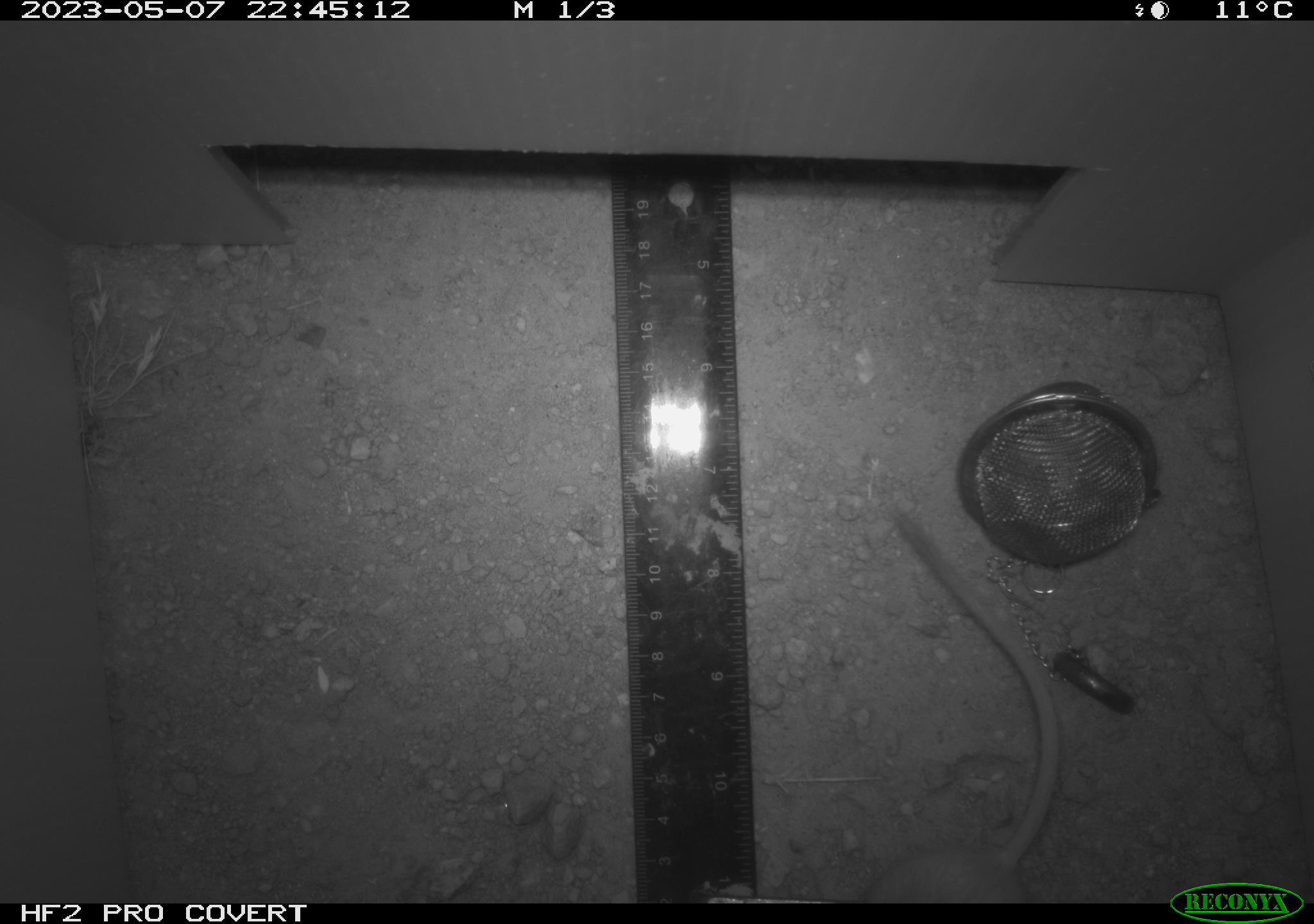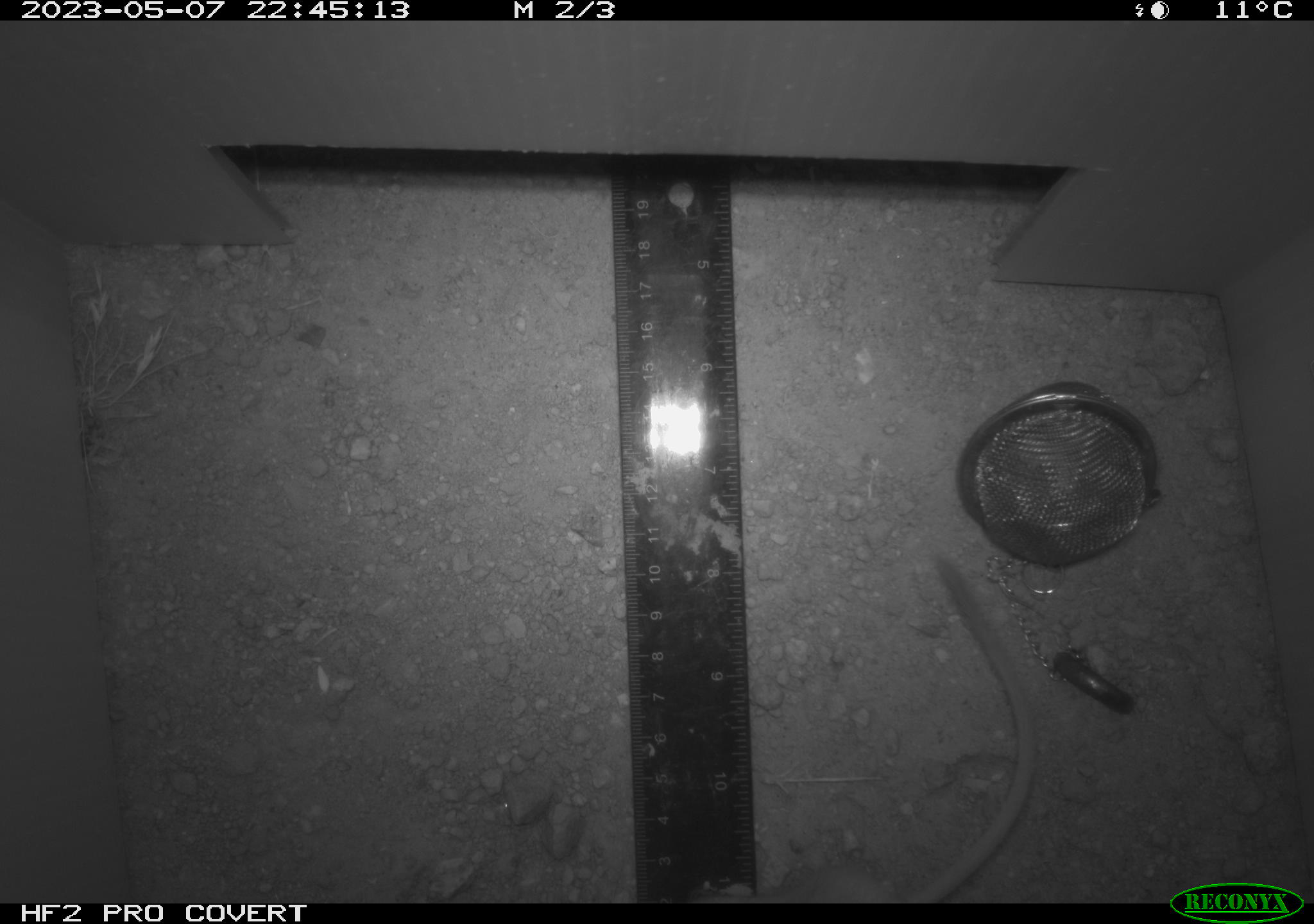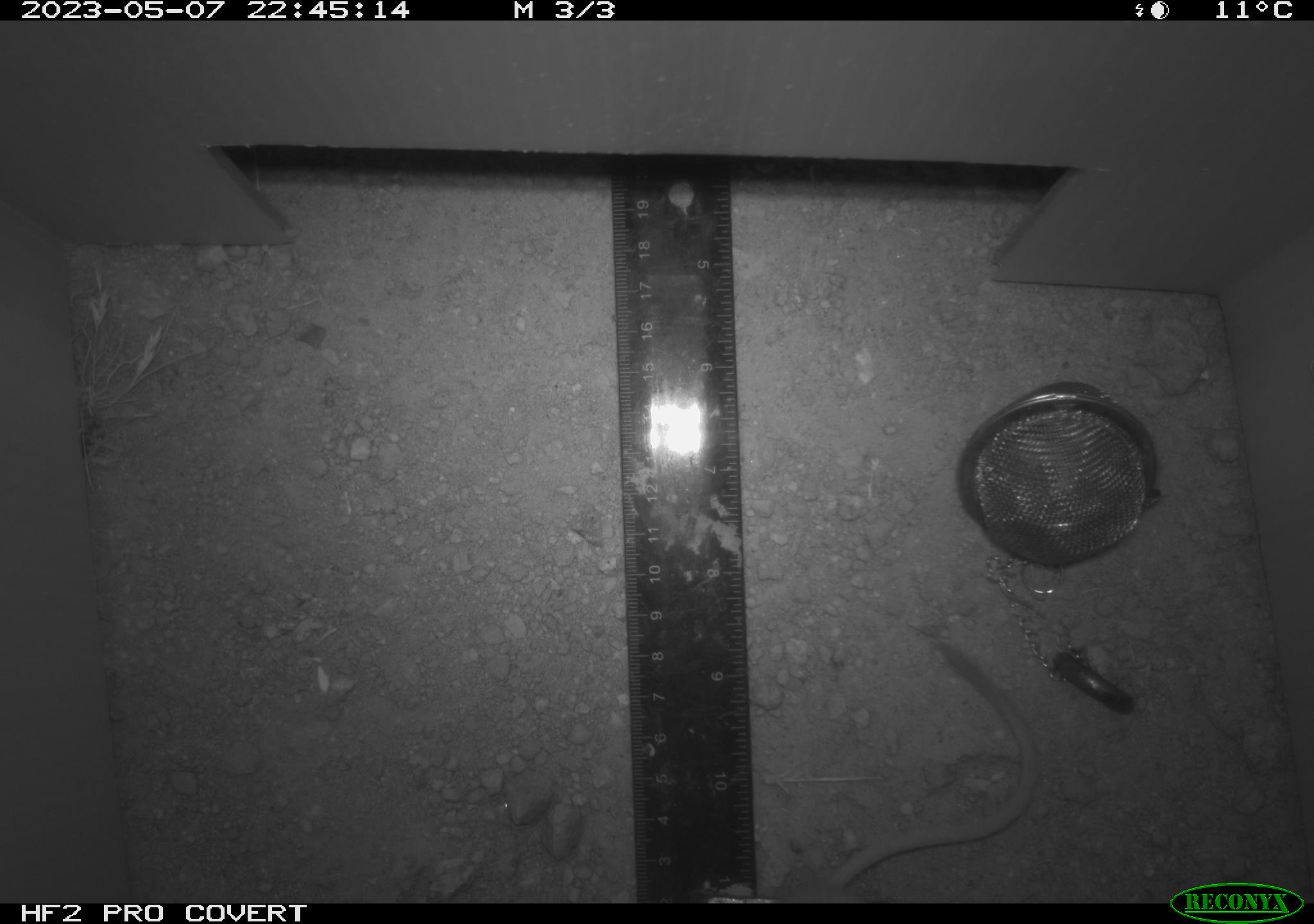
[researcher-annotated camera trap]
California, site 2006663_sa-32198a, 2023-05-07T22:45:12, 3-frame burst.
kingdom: Animalia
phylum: Chordata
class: Mammalia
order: Rodentia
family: Heteromyidae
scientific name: Heteromyidae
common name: kangaroo rats and pocket mice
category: heteromyidae family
Heteromyidae family (kangaroo rats and pocket mice) (Heteromyidae).